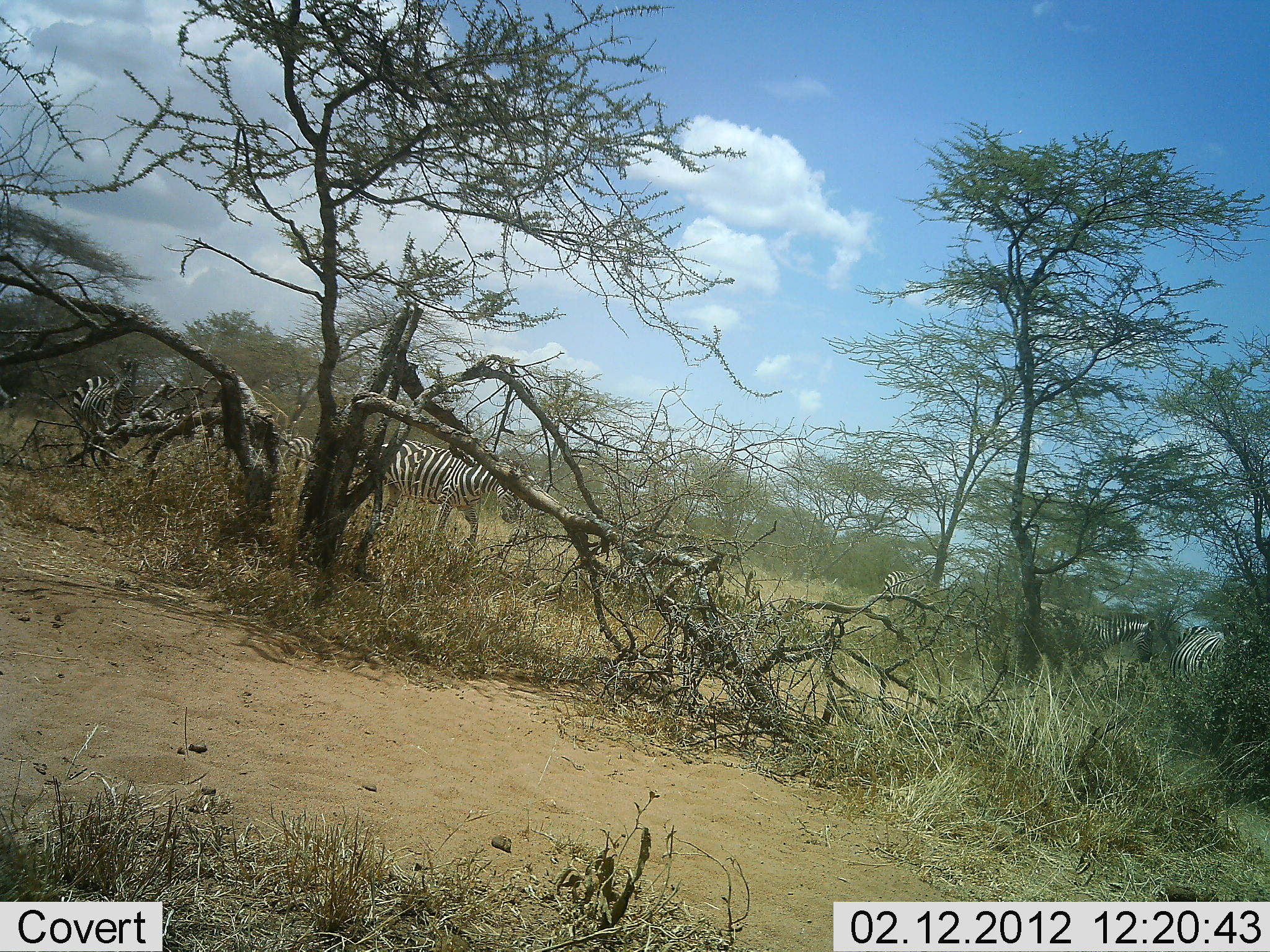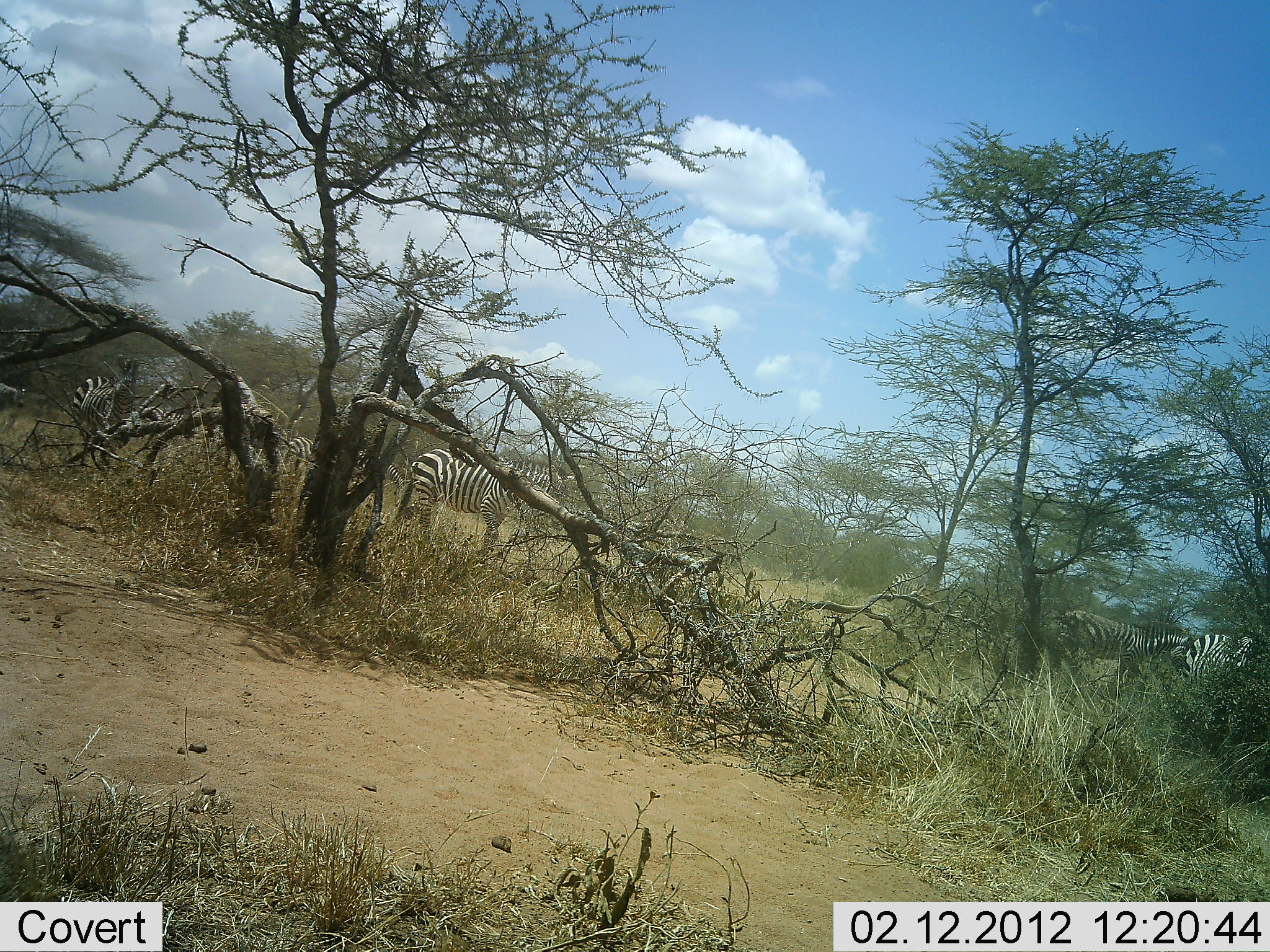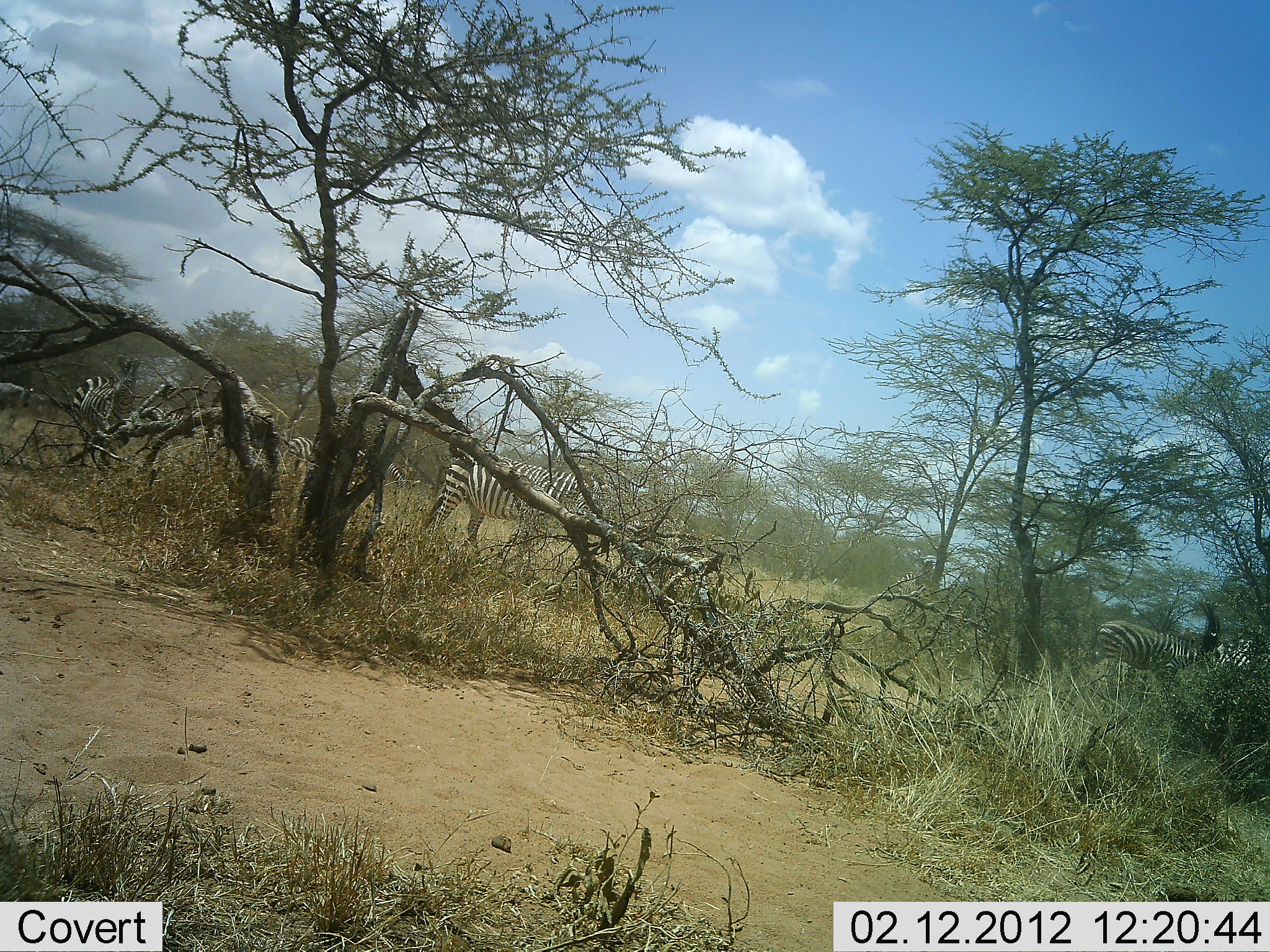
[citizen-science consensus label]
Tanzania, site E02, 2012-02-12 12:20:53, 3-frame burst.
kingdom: Animalia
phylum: Chordata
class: Mammalia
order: Perissodactyla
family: Equidae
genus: Equus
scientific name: Equus quagga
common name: plains zebra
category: zebra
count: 6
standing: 38%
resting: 0%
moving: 75%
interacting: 0%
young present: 0%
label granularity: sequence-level